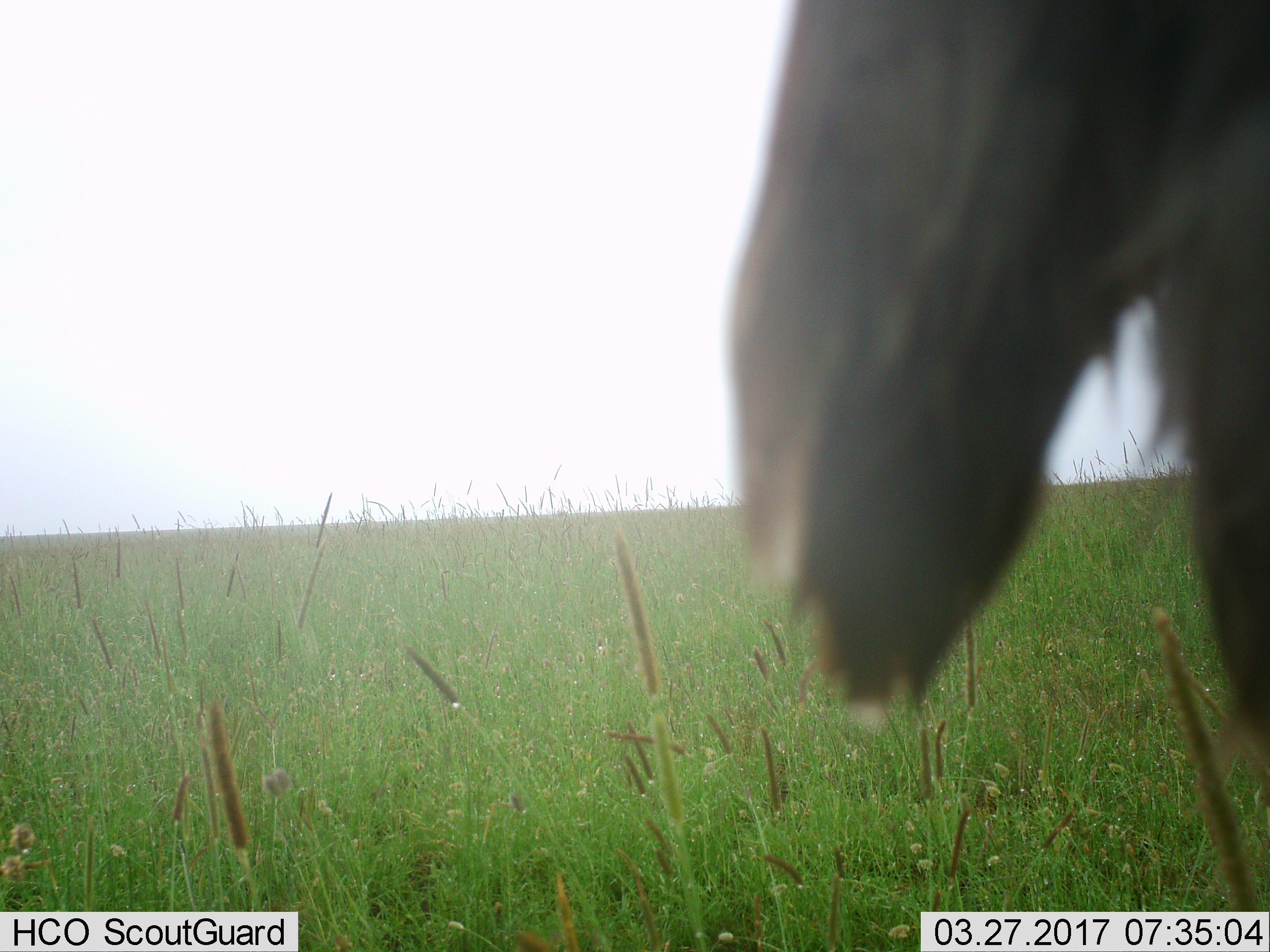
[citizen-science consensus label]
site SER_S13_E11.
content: unidentified animal